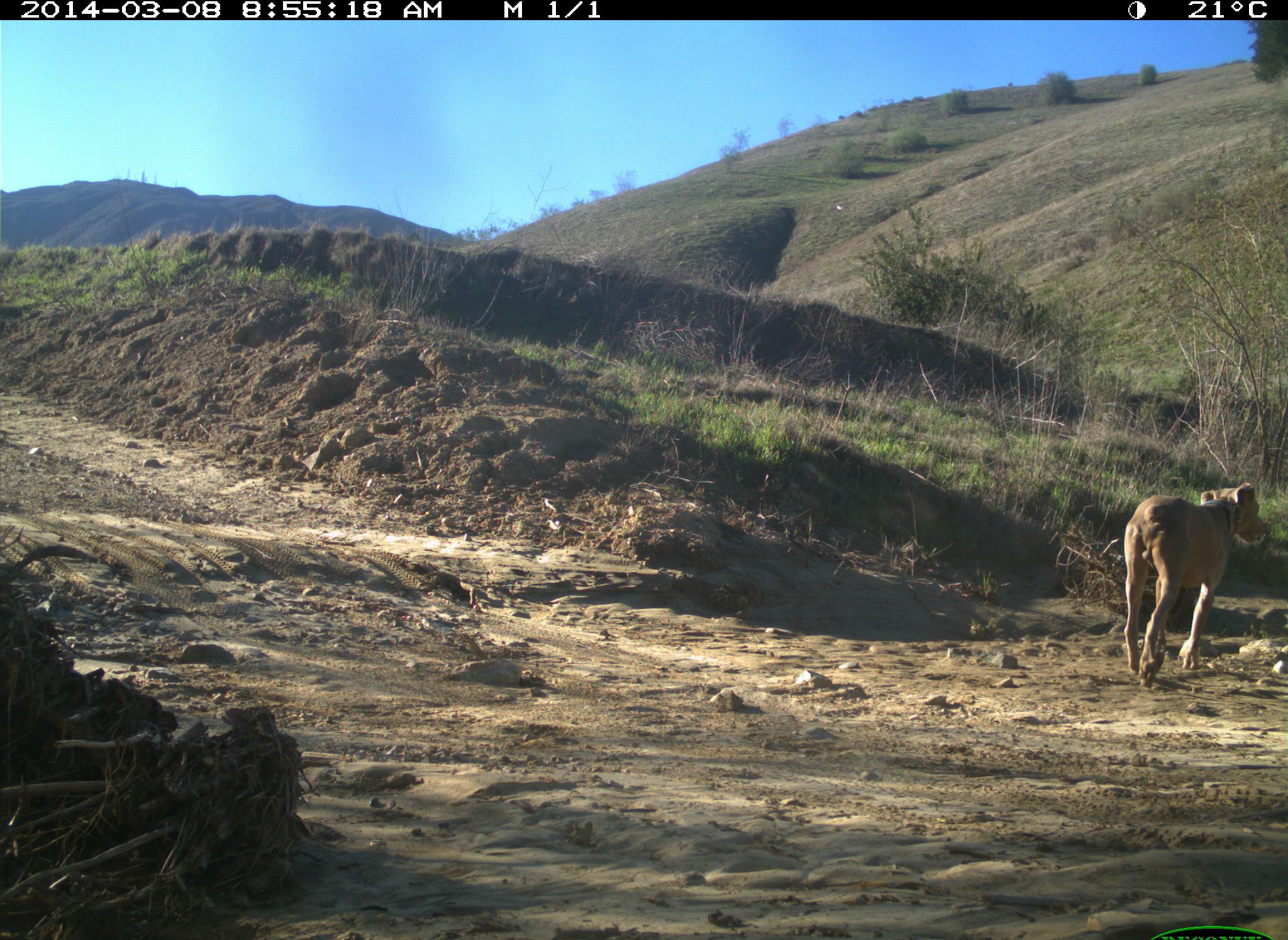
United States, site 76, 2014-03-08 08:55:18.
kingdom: Animalia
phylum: Chordata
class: Mammalia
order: Carnivora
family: Canidae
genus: Canis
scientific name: Canis familiaris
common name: domestic dog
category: dog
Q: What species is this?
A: Dog (domestic dog) (Canis familiaris).